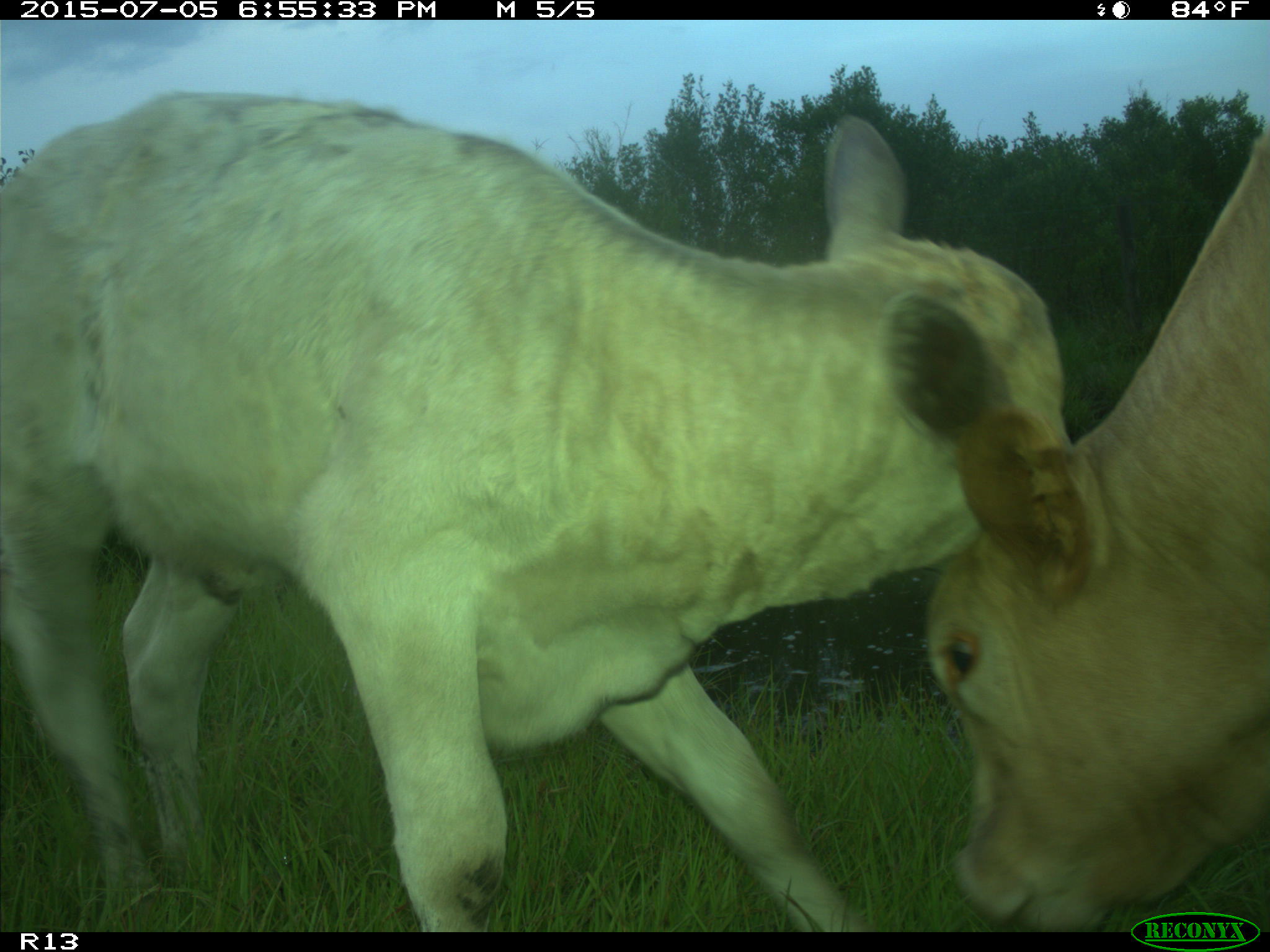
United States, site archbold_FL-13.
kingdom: Animalia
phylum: Chordata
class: Mammalia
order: Artiodactyla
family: Bovidae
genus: Bos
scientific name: Bos taurus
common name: domestic cow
Bos taurus (domestic cow).